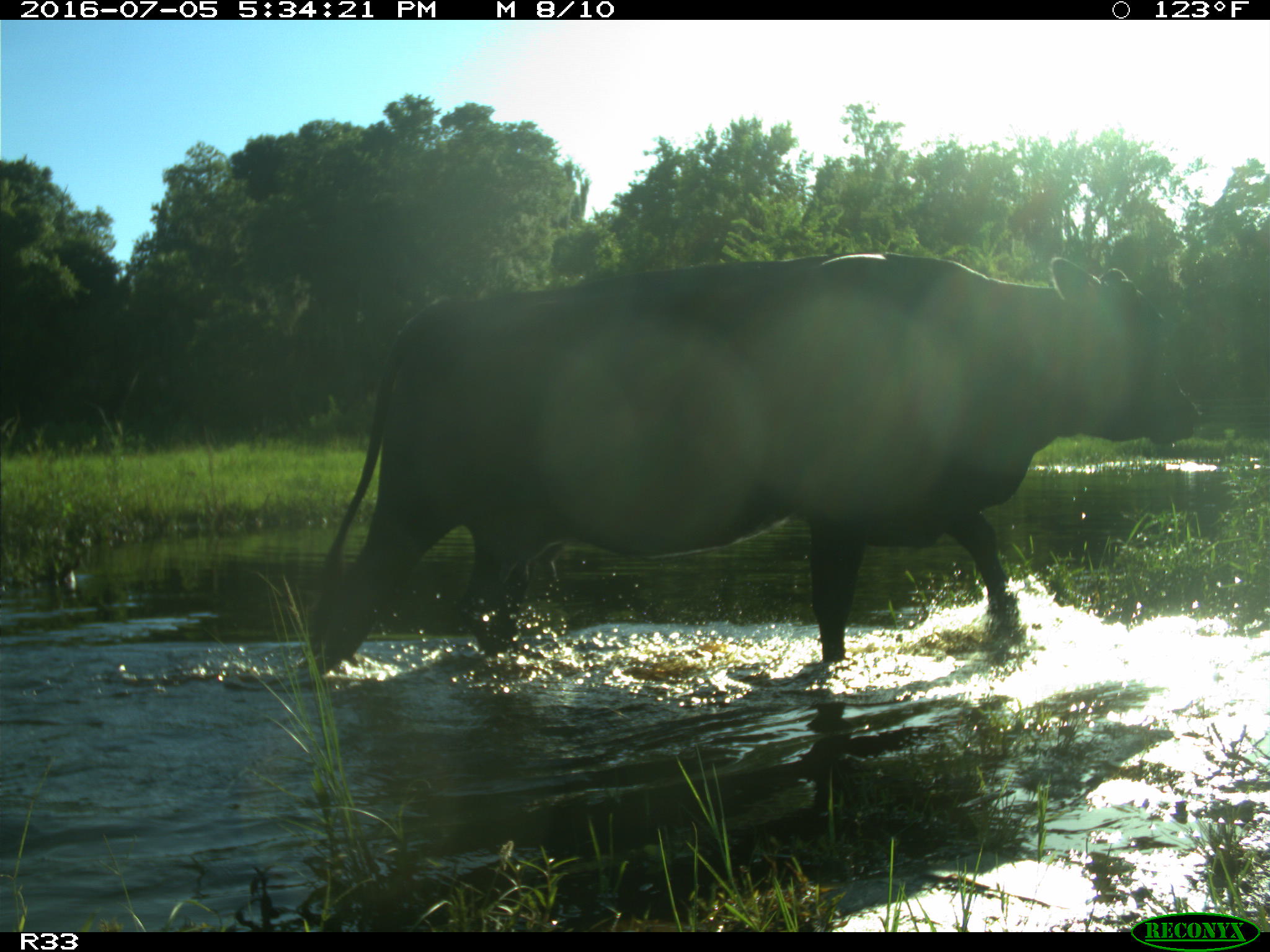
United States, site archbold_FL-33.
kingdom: Animalia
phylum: Chordata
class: Mammalia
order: Artiodactyla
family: Bovidae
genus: Bos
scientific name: Bos taurus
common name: domestic cow